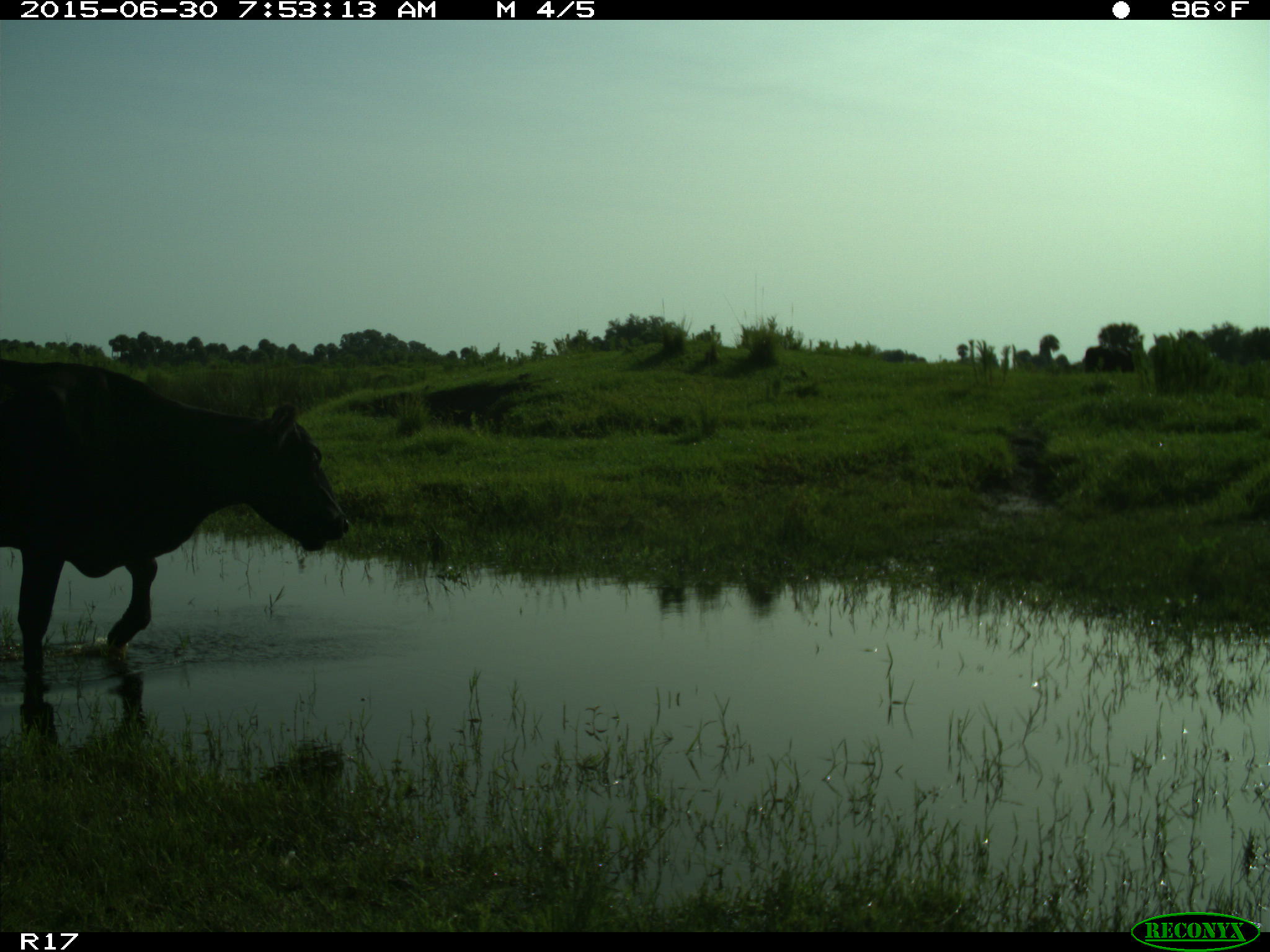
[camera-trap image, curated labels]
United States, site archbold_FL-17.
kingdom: Animalia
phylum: Chordata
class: Mammalia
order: Artiodactyla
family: Bovidae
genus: Bos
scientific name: Bos taurus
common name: domestic cow